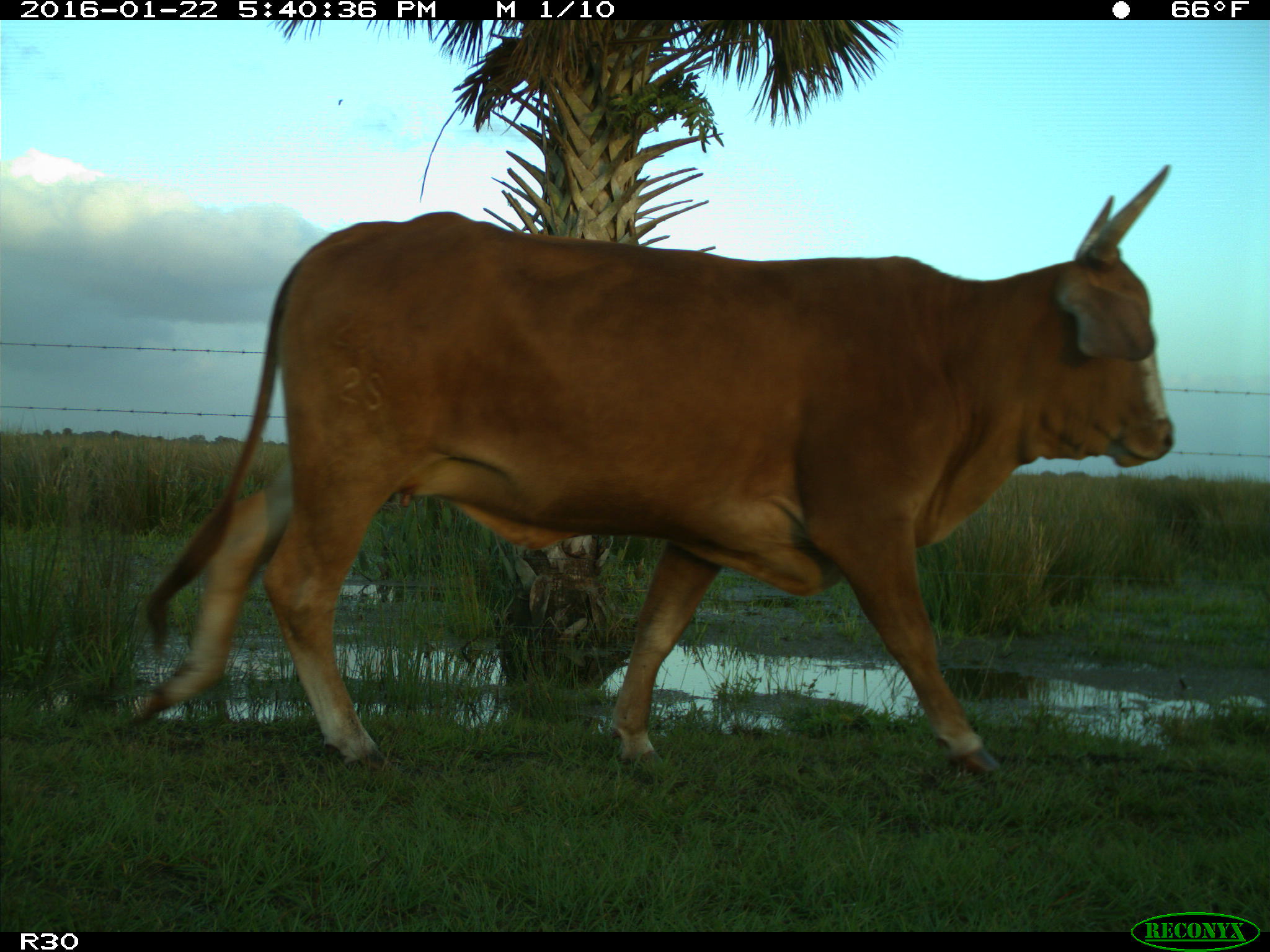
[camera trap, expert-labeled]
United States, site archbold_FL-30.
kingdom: Animalia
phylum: Chordata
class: Mammalia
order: Artiodactyla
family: Bovidae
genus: Bos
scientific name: Bos taurus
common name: domestic cow